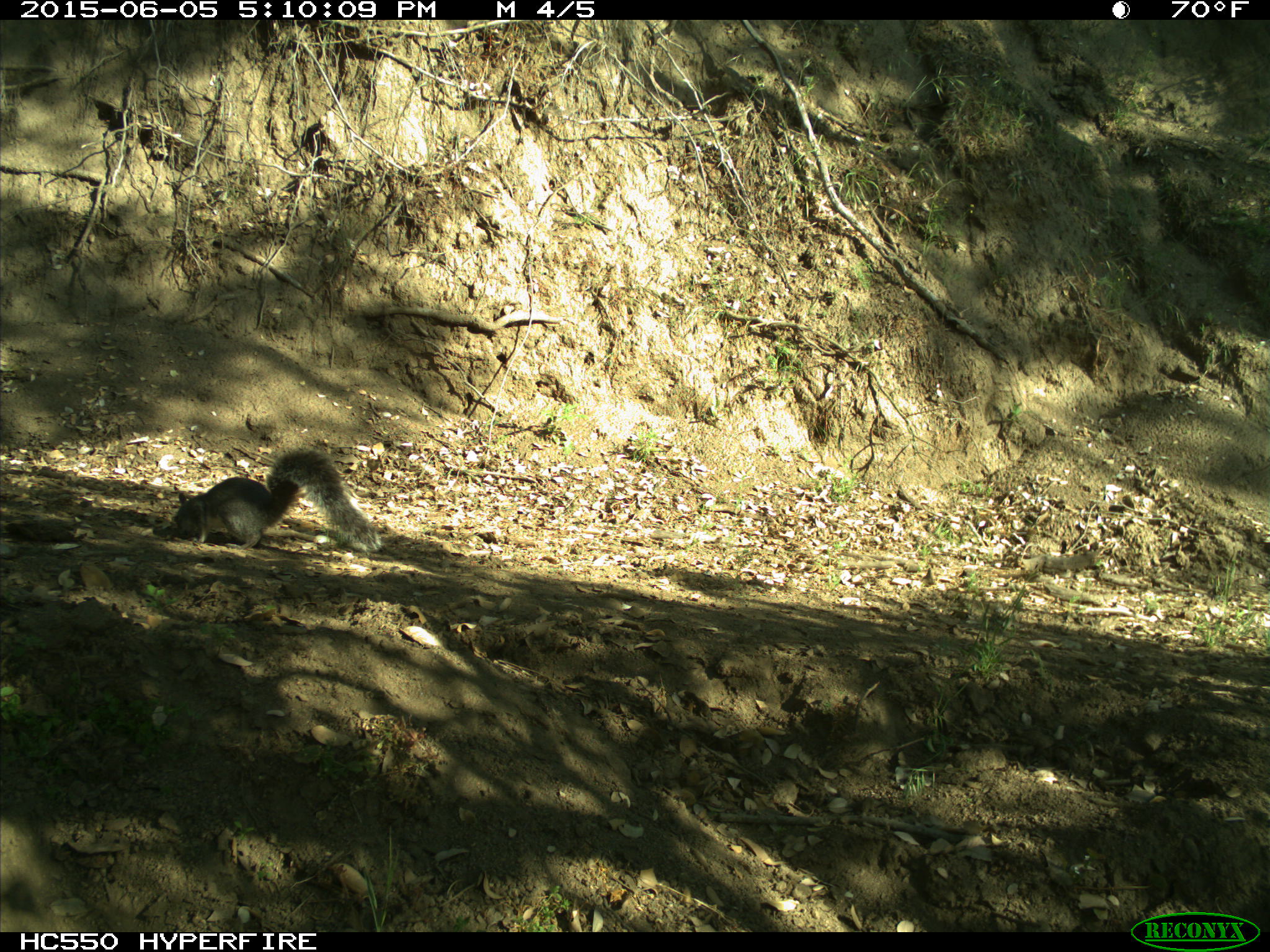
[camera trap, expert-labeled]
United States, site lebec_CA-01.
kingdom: Animalia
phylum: Chordata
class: Mammalia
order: Rodentia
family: Sciuridae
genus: Sciurus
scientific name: Sciurus carolinensis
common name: eastern gray squirrel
Sciurus carolinensis (eastern gray squirrel).